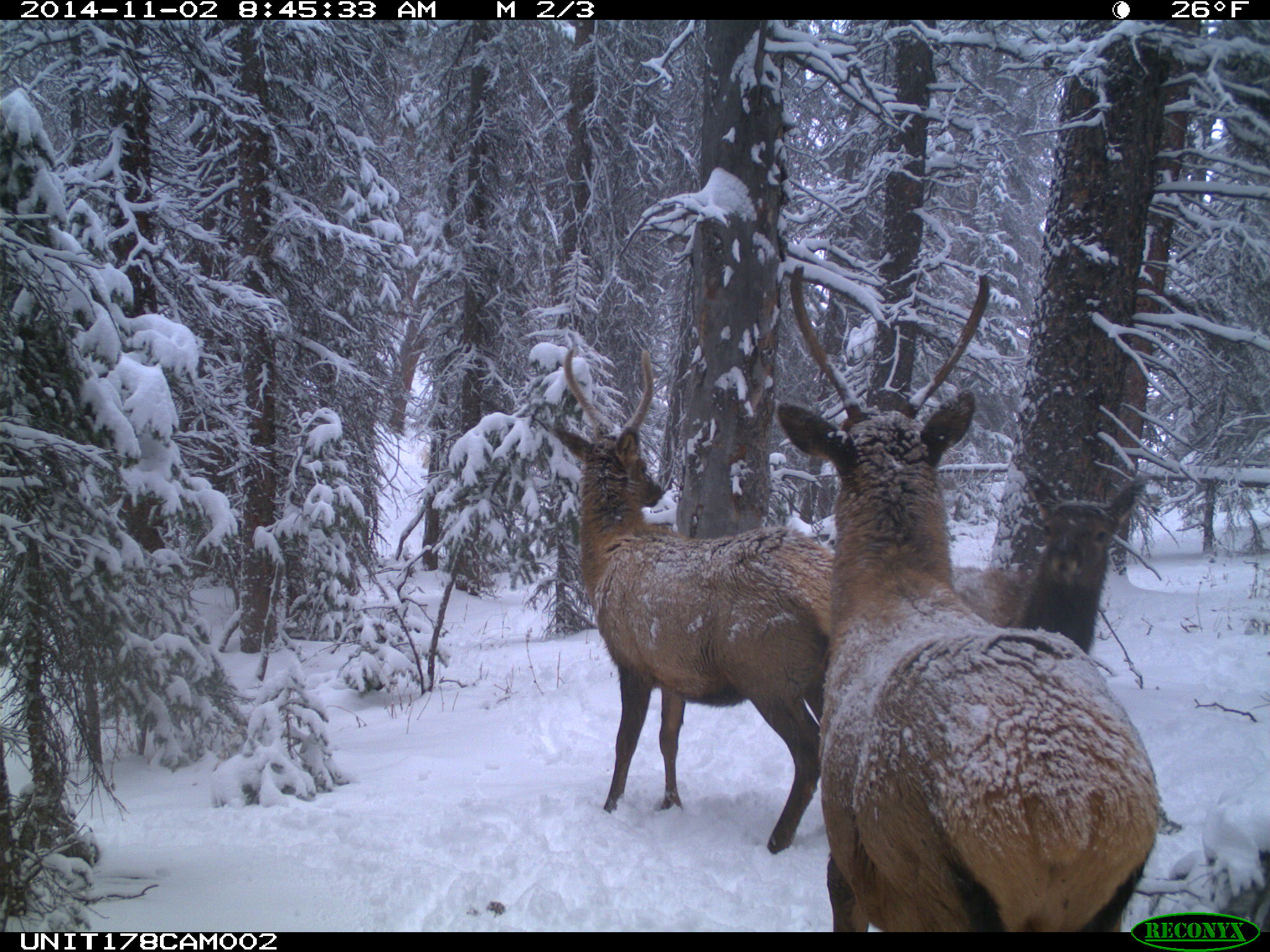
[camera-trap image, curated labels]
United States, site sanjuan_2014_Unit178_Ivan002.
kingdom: Animalia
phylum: Chordata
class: Mammalia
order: Artiodactyla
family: Cervidae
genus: Cervus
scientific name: Cervus elaphus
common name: red deer